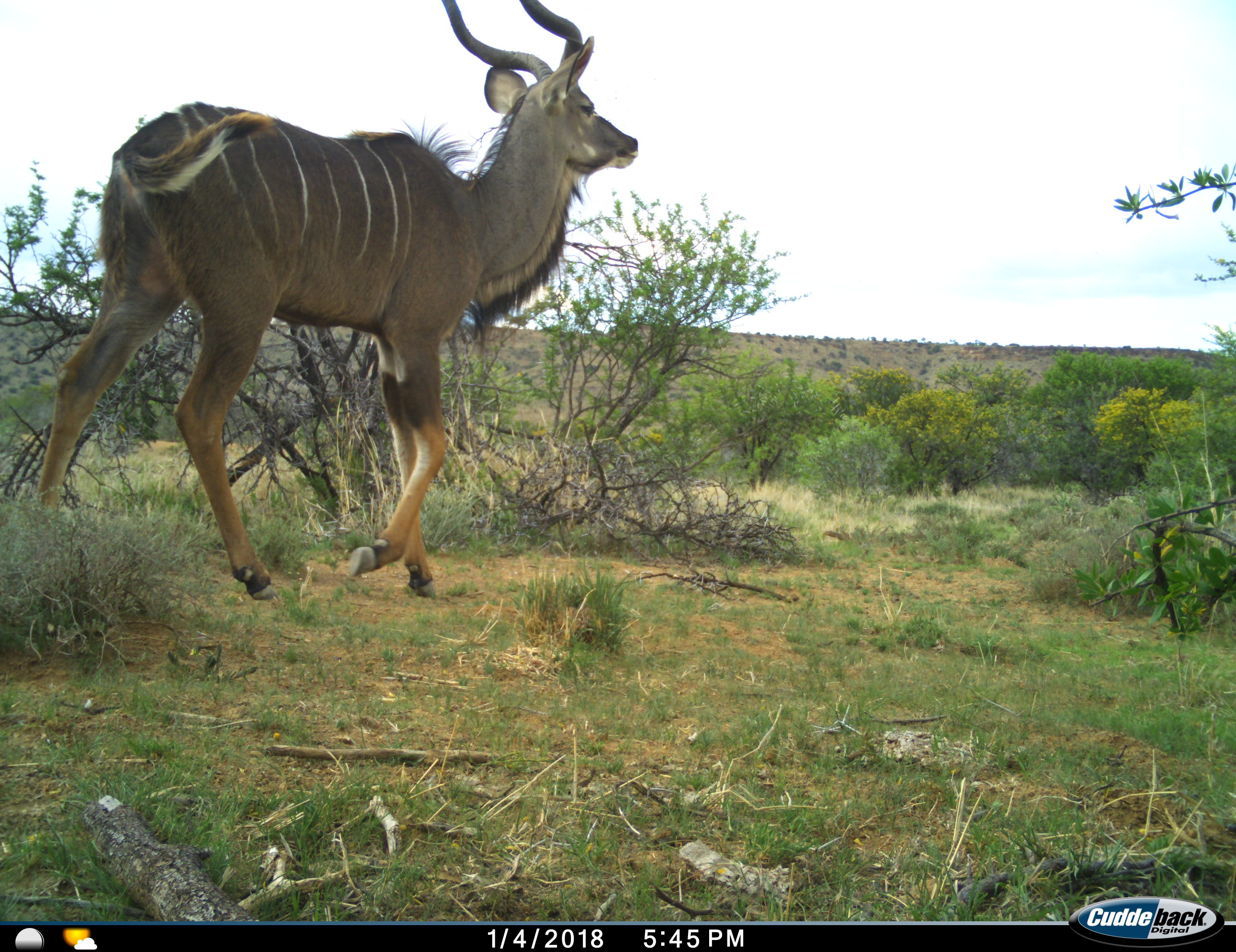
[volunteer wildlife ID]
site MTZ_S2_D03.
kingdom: Animalia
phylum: Chordata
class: Mammalia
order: Artiodactyla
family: Bovidae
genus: Tragelaphus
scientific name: Tragelaphus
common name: kudu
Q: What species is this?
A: Kudu (Tragelaphus).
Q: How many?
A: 1.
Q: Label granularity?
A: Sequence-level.